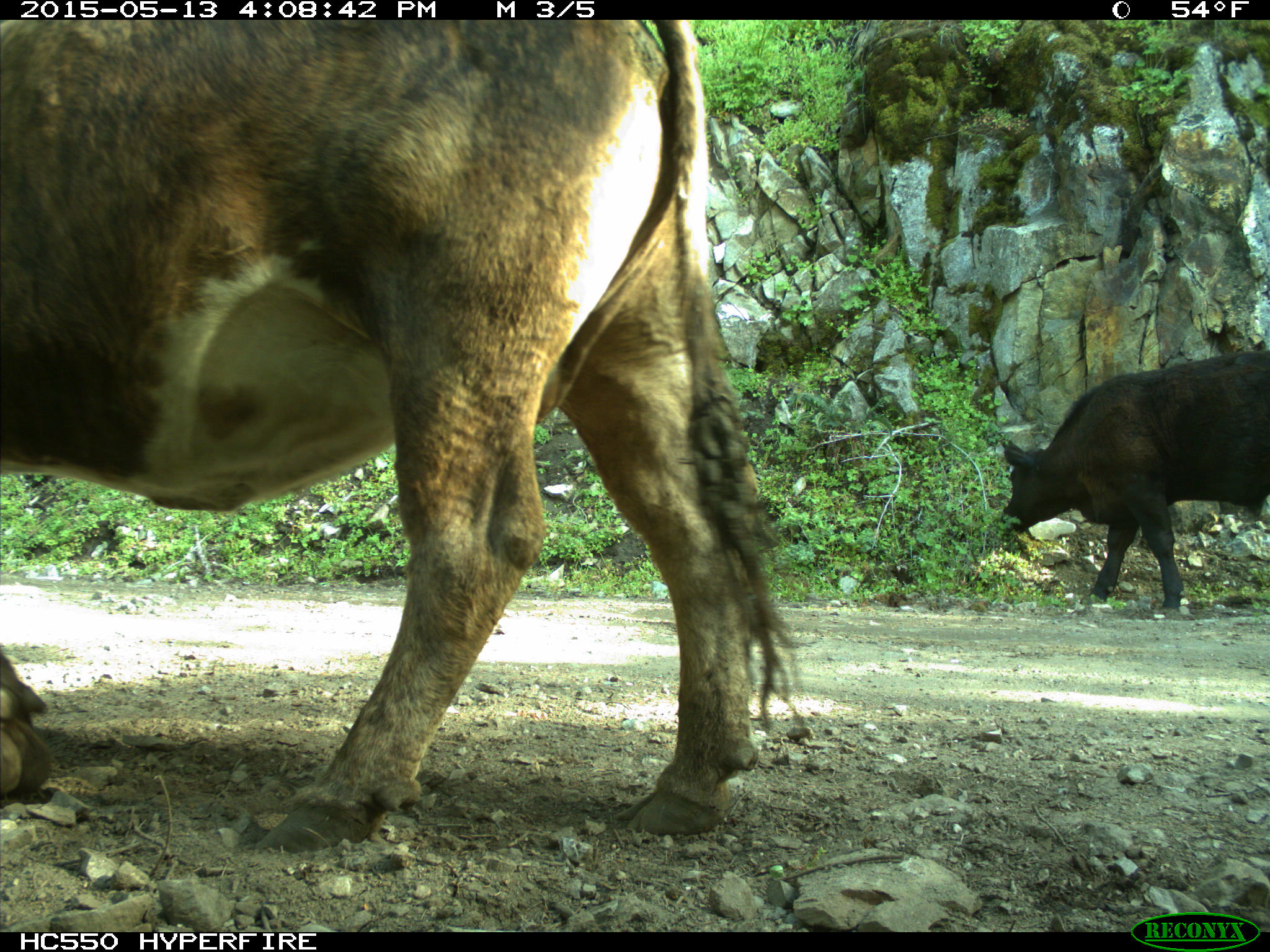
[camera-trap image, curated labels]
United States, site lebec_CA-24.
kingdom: Animalia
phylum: Chordata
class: Mammalia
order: Artiodactyla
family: Bovidae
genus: Bos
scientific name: Bos taurus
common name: domestic cow